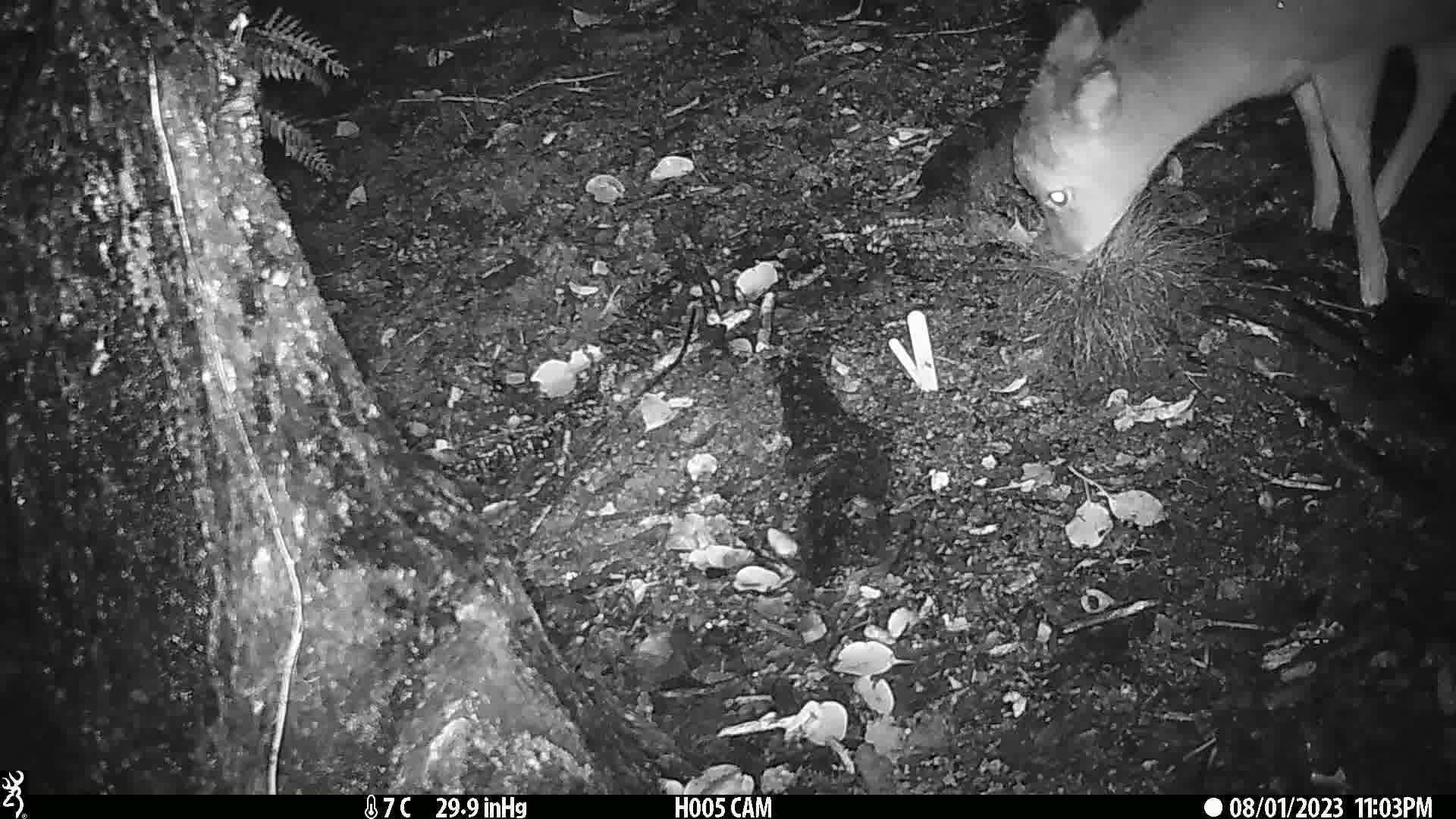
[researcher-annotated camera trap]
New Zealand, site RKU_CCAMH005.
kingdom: Animalia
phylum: Chordata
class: Mammalia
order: Artiodactyla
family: Cervidae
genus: Odocoileus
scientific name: Odocoileus virginianus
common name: white-tailed deer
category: white tailed deer